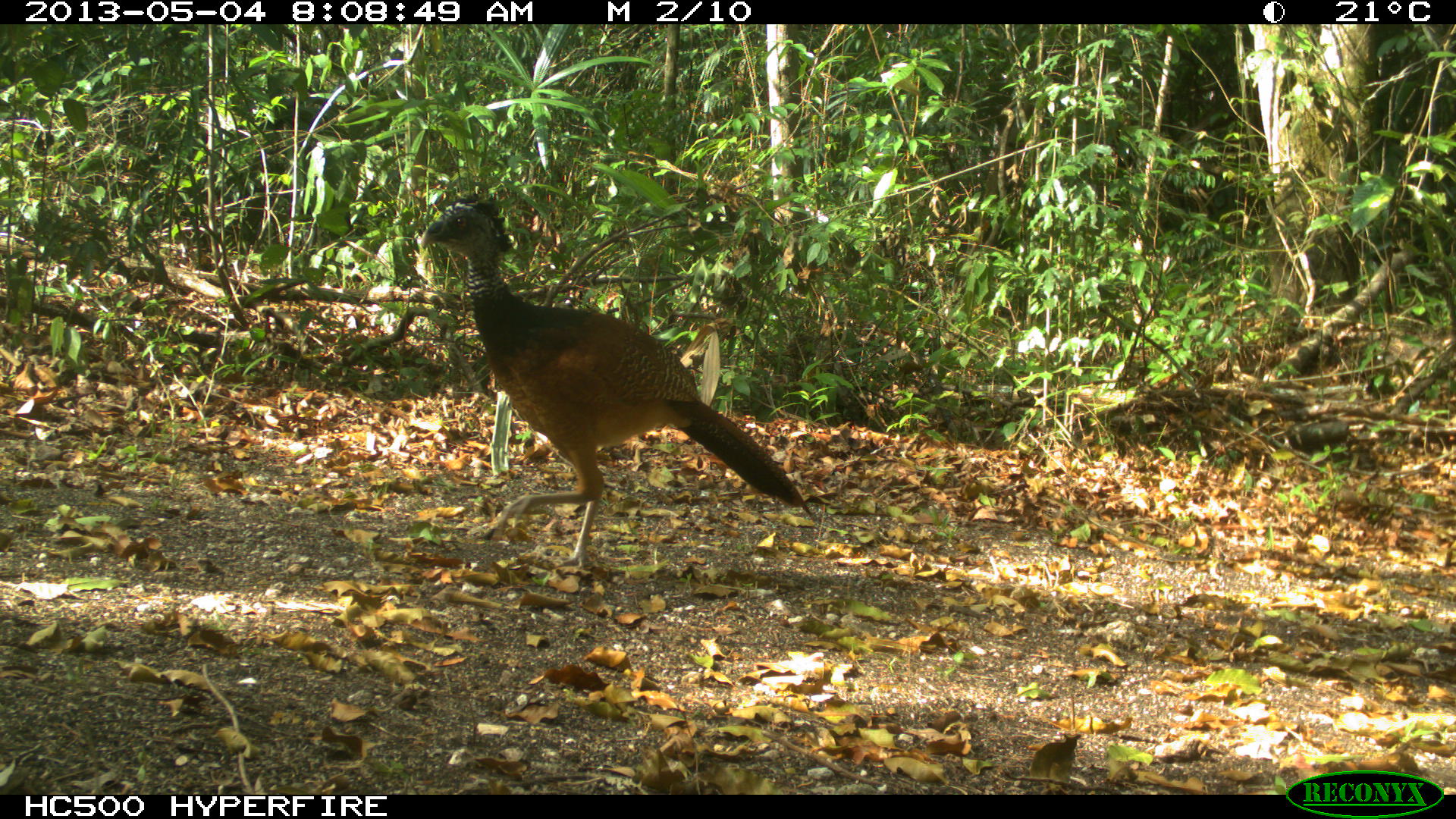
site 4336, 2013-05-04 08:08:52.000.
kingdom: Animalia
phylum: Chordata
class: Aves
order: Galliformes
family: Cracidae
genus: Crax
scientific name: Crax rubra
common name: great curassow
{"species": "Crax rubra (great curassow)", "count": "1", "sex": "female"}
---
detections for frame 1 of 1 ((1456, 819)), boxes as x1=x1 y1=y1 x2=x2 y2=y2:
crax rubra: x1=416 y1=195 x2=817 y2=572